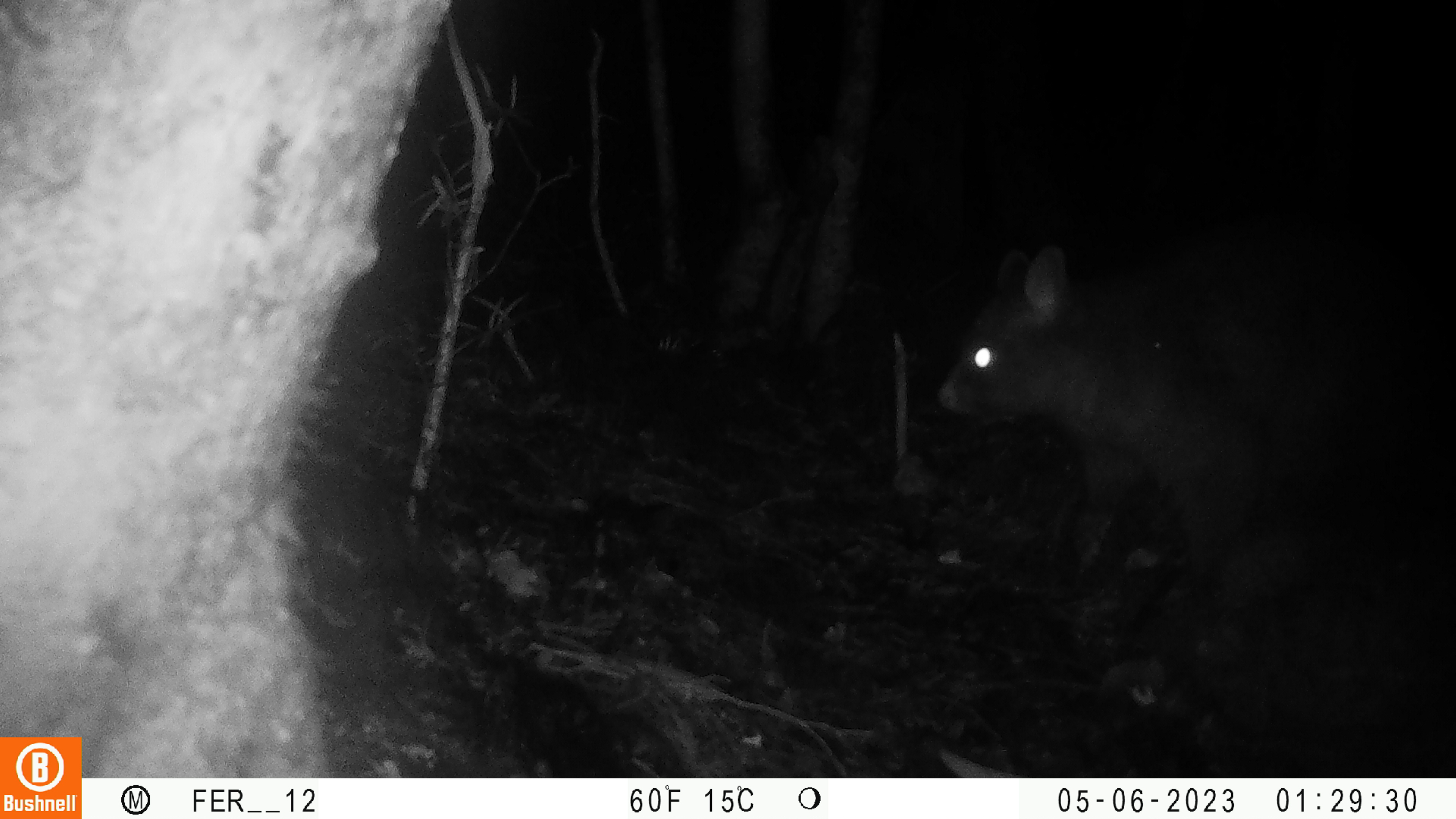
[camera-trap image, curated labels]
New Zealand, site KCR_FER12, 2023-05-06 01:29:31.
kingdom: Animalia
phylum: Chordata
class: Mammalia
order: Diprotodontia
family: Phalangeridae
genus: Trichosurus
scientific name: Trichosurus vulpecula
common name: common brushtail possum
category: possum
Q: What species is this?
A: Possum (common brushtail possum) (Trichosurus vulpecula).